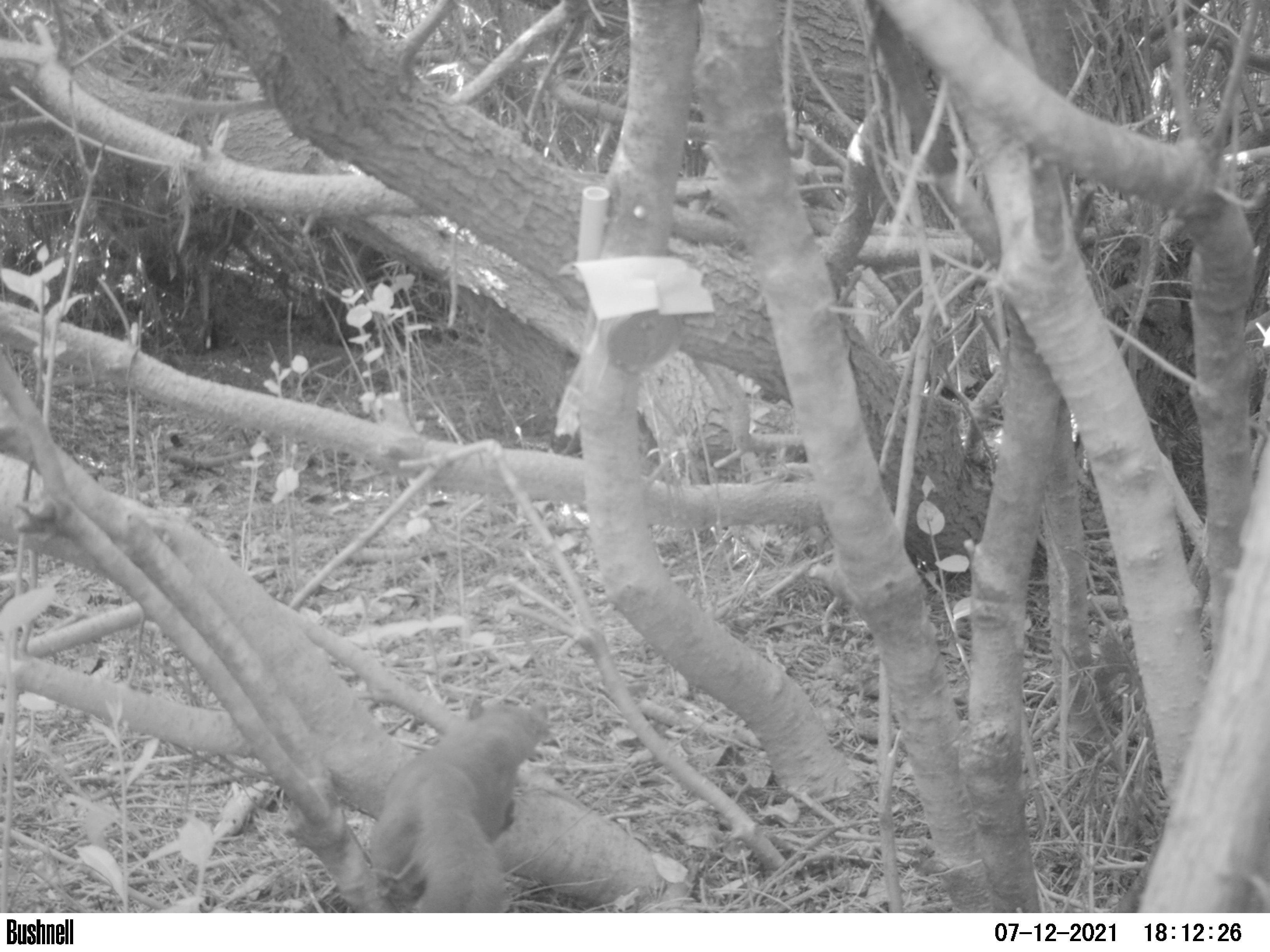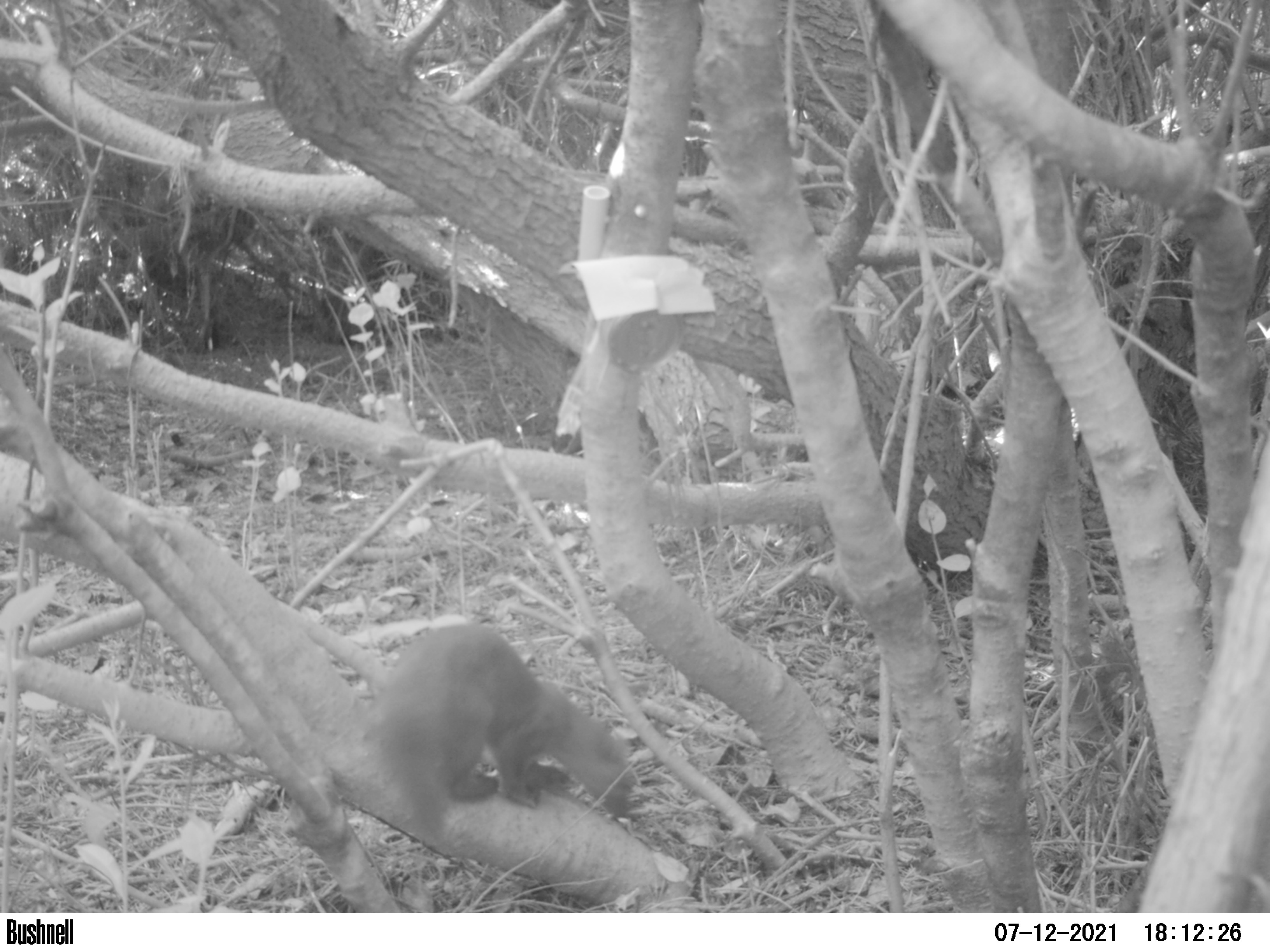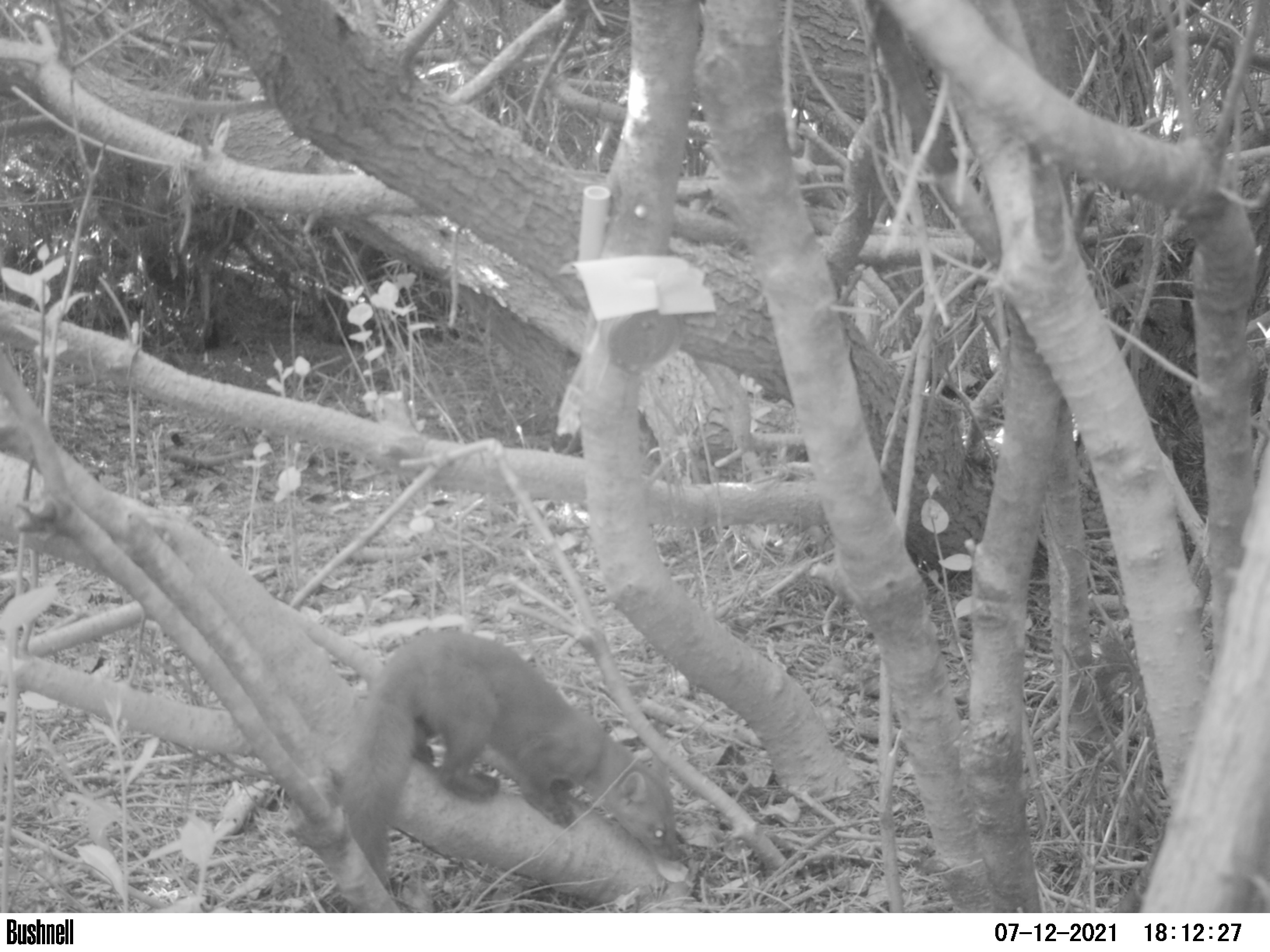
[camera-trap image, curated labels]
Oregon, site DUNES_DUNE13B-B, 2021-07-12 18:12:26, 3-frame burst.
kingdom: Animalia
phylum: Chordata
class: Mammalia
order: Carnivora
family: Mustelidae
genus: Martes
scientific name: Martes americana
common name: marten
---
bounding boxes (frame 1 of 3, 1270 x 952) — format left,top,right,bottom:
marten: 346,683,562,909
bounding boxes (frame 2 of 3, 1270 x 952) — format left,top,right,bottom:
marten: 348,619,644,822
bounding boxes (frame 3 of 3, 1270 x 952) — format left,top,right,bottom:
marten: 341,618,686,884